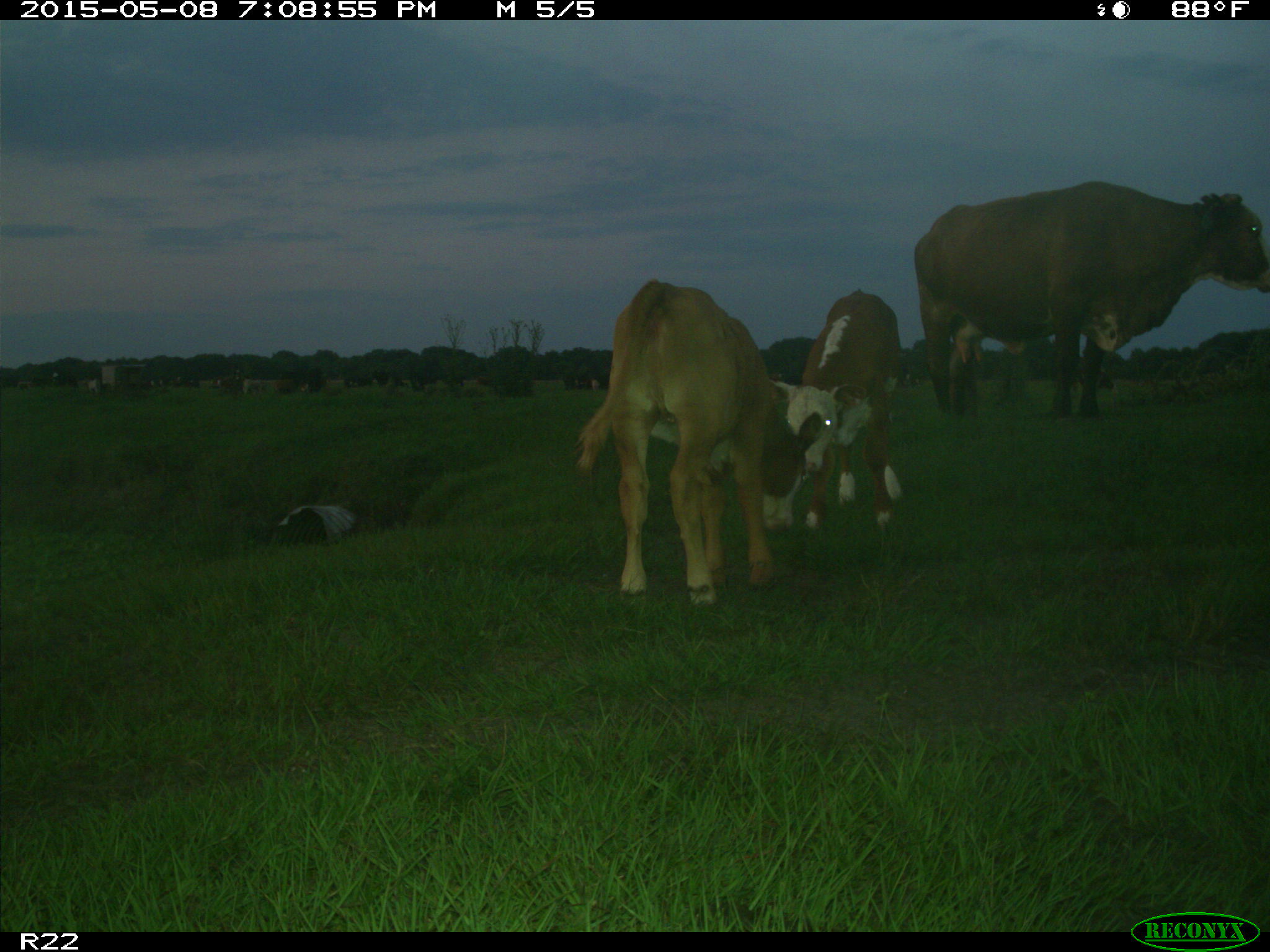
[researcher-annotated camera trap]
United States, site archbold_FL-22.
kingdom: Animalia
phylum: Chordata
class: Mammalia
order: Artiodactyla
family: Bovidae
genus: Bos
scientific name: Bos taurus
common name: domestic cow